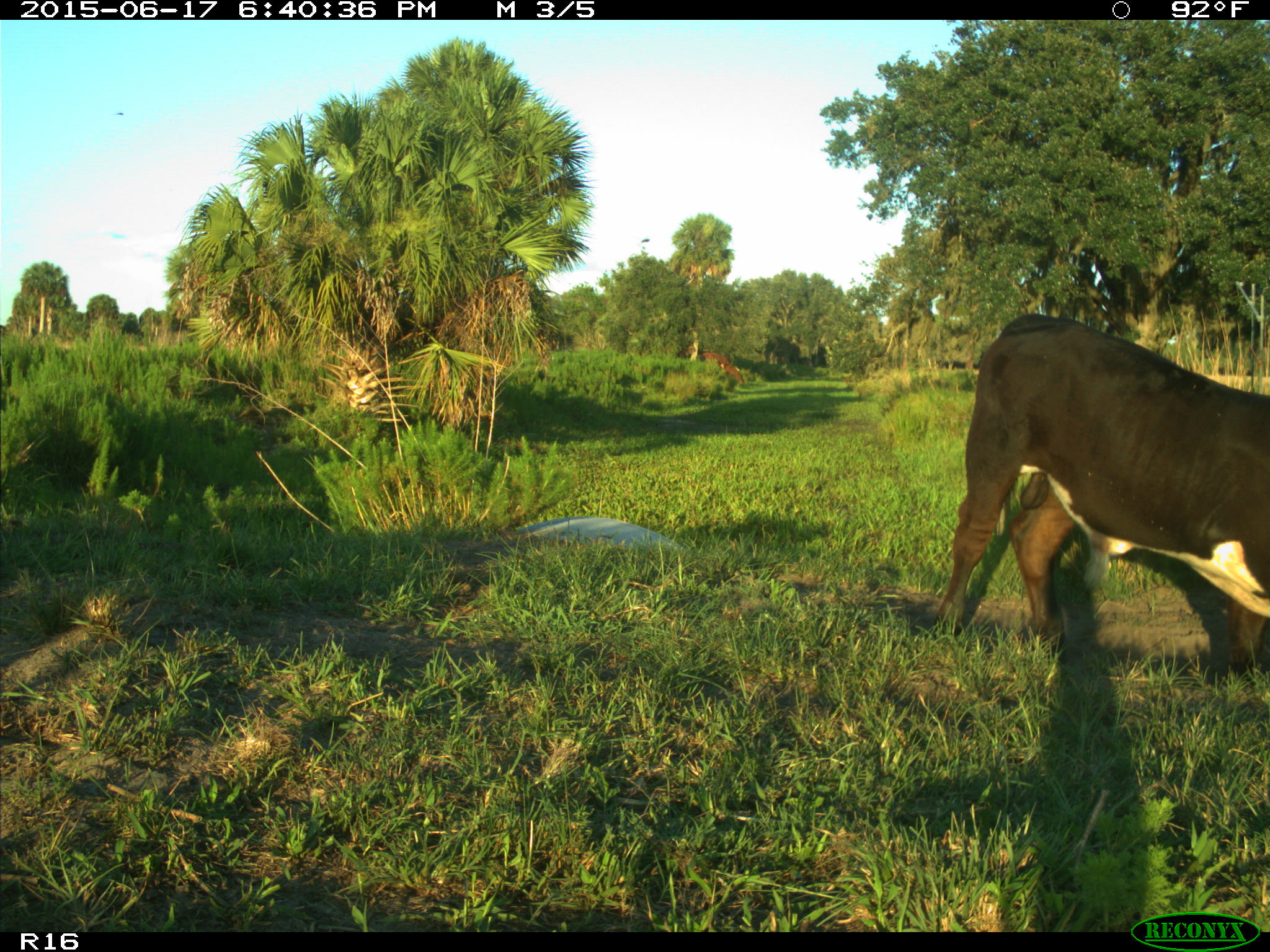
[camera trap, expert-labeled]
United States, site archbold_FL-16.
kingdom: Animalia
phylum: Chordata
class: Mammalia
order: Artiodactyla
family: Bovidae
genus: Bos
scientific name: Bos taurus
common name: domestic cow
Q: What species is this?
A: Bos taurus (domestic cow).